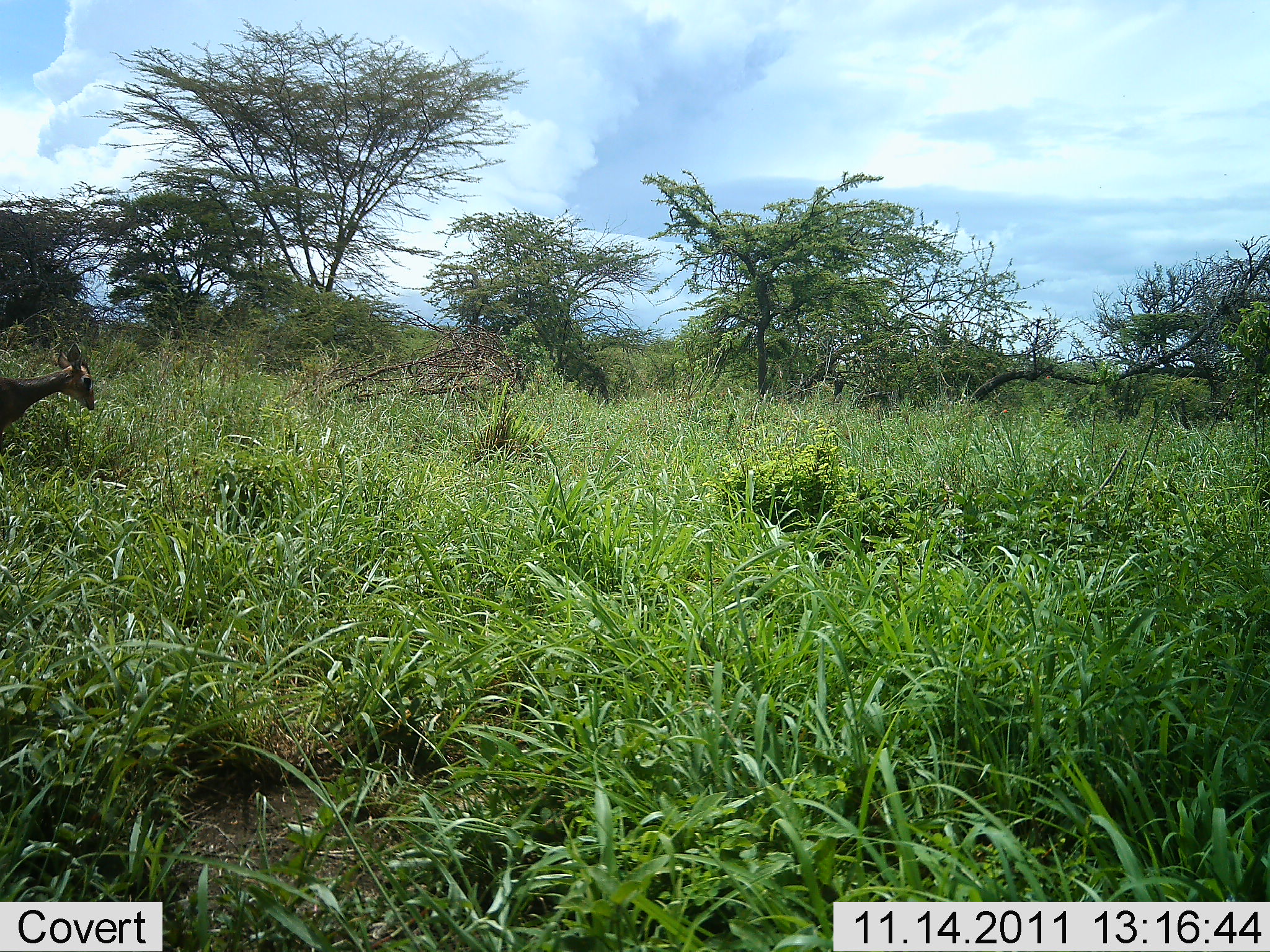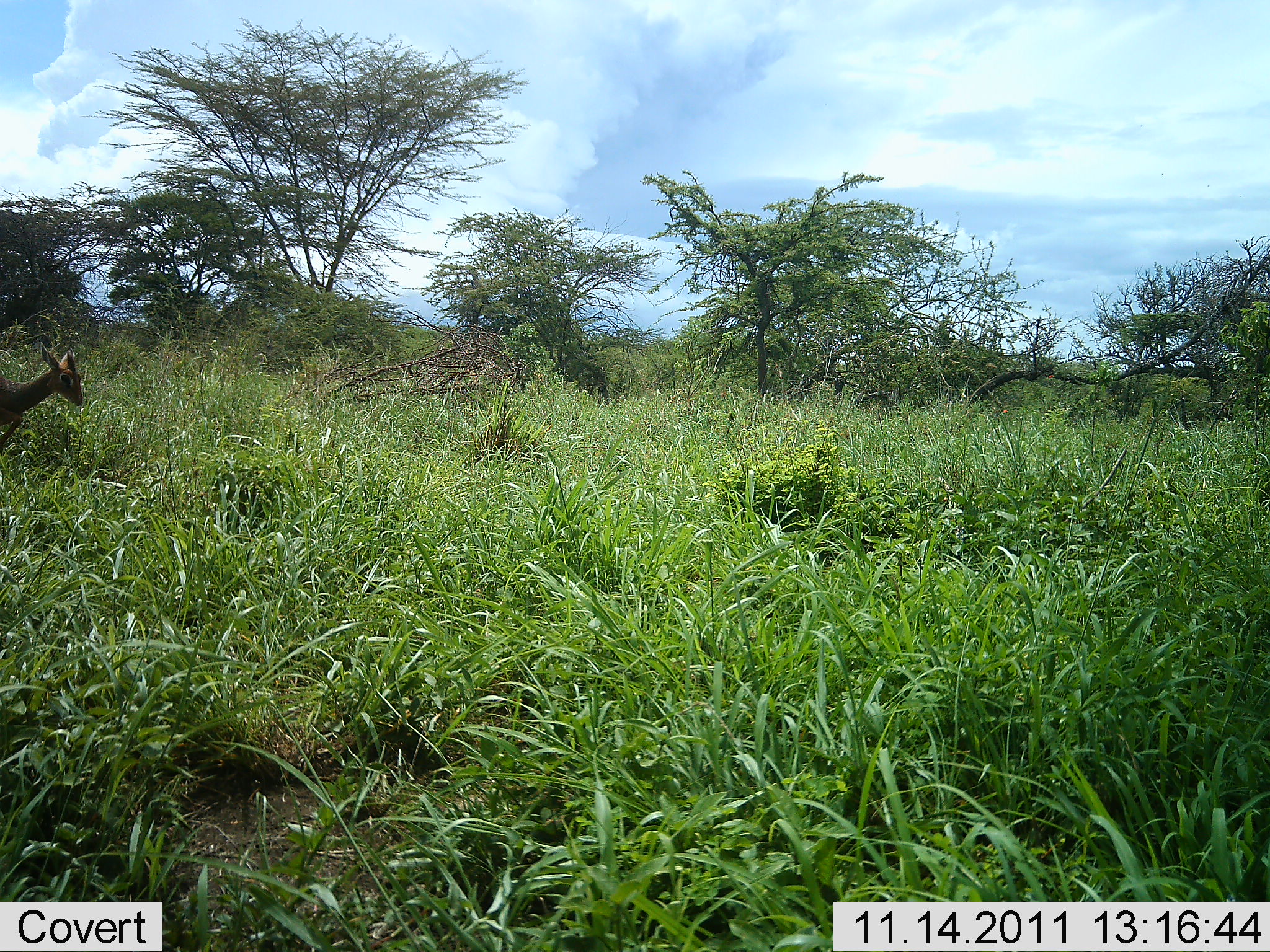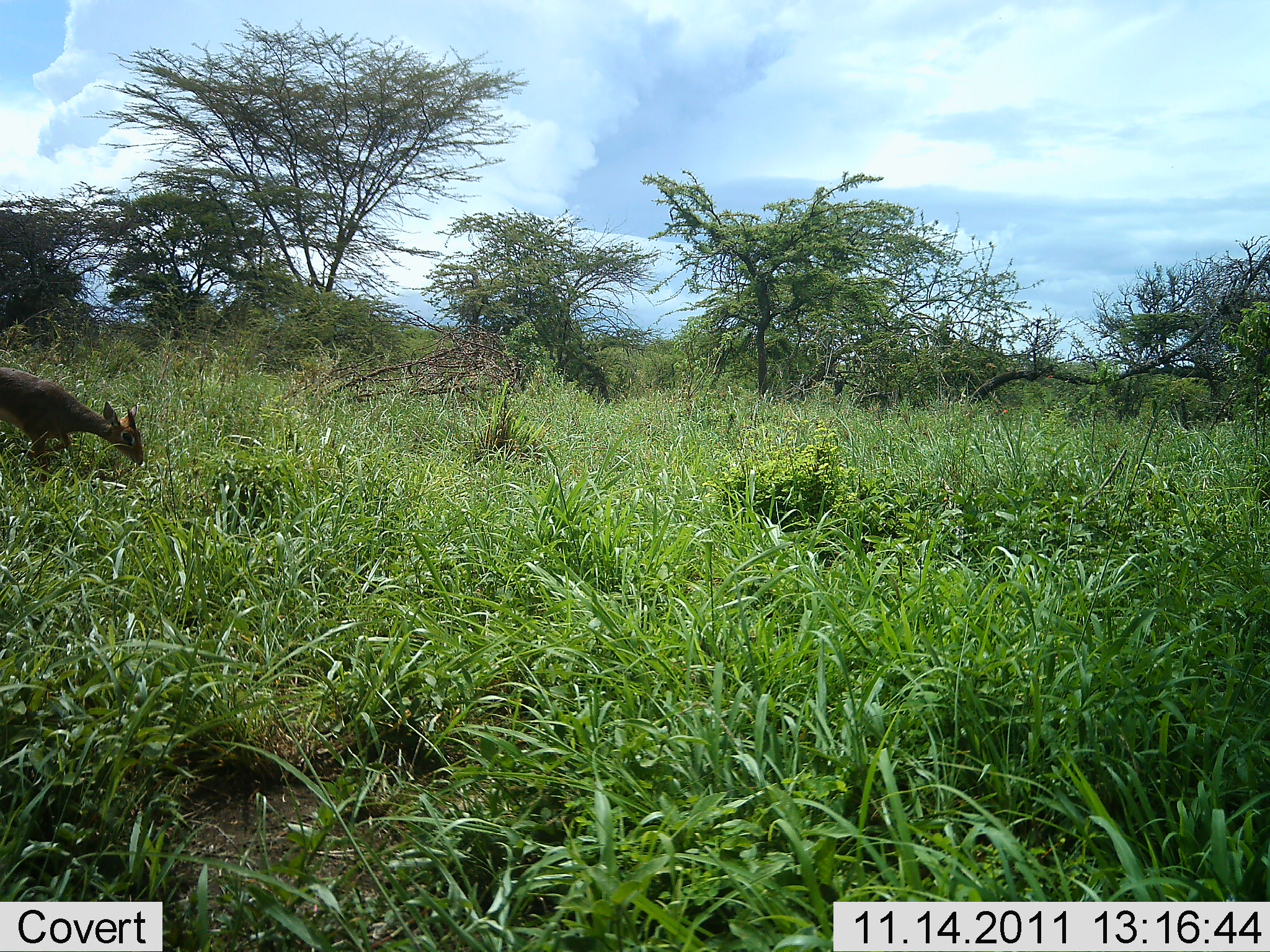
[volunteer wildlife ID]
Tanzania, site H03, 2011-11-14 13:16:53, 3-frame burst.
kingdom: Animalia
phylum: Chordata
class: Mammalia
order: Artiodactyla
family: Bovidae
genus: Madoqua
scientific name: Madoqua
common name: dikdik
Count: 1.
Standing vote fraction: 0%.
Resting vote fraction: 0%.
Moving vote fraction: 82%.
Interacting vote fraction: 0%.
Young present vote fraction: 0%.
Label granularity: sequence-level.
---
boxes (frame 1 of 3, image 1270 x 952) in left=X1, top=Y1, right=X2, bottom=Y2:
animal: left=0, top=343, right=96, bottom=443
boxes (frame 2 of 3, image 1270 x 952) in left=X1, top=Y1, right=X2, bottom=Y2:
animal: left=1, top=342, right=84, bottom=453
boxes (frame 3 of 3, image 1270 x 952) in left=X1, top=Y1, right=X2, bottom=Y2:
animal: left=0, top=365, right=147, bottom=482